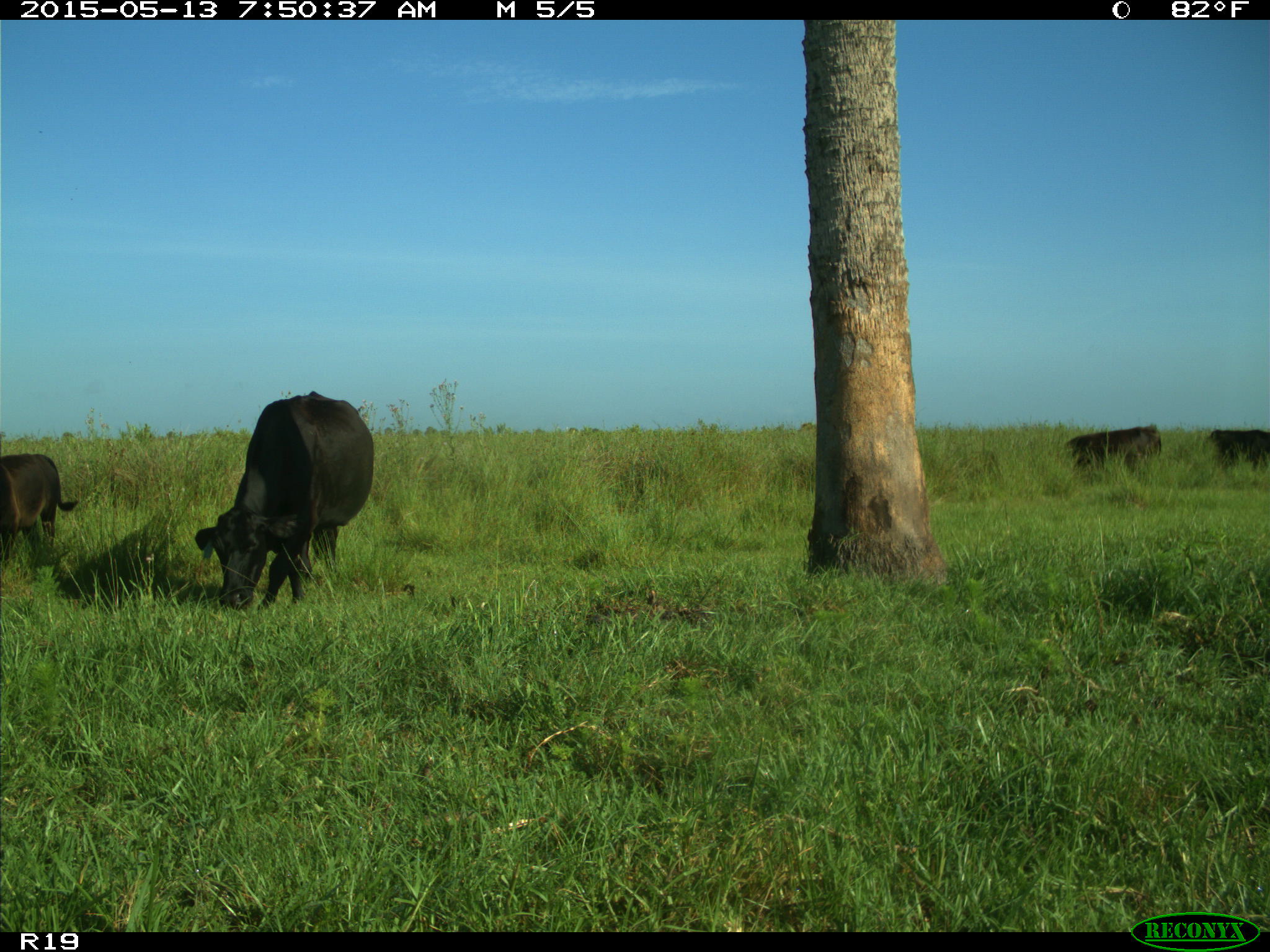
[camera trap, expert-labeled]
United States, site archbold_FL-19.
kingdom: Animalia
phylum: Chordata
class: Mammalia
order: Artiodactyla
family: Bovidae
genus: Bos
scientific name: Bos taurus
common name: domestic cow